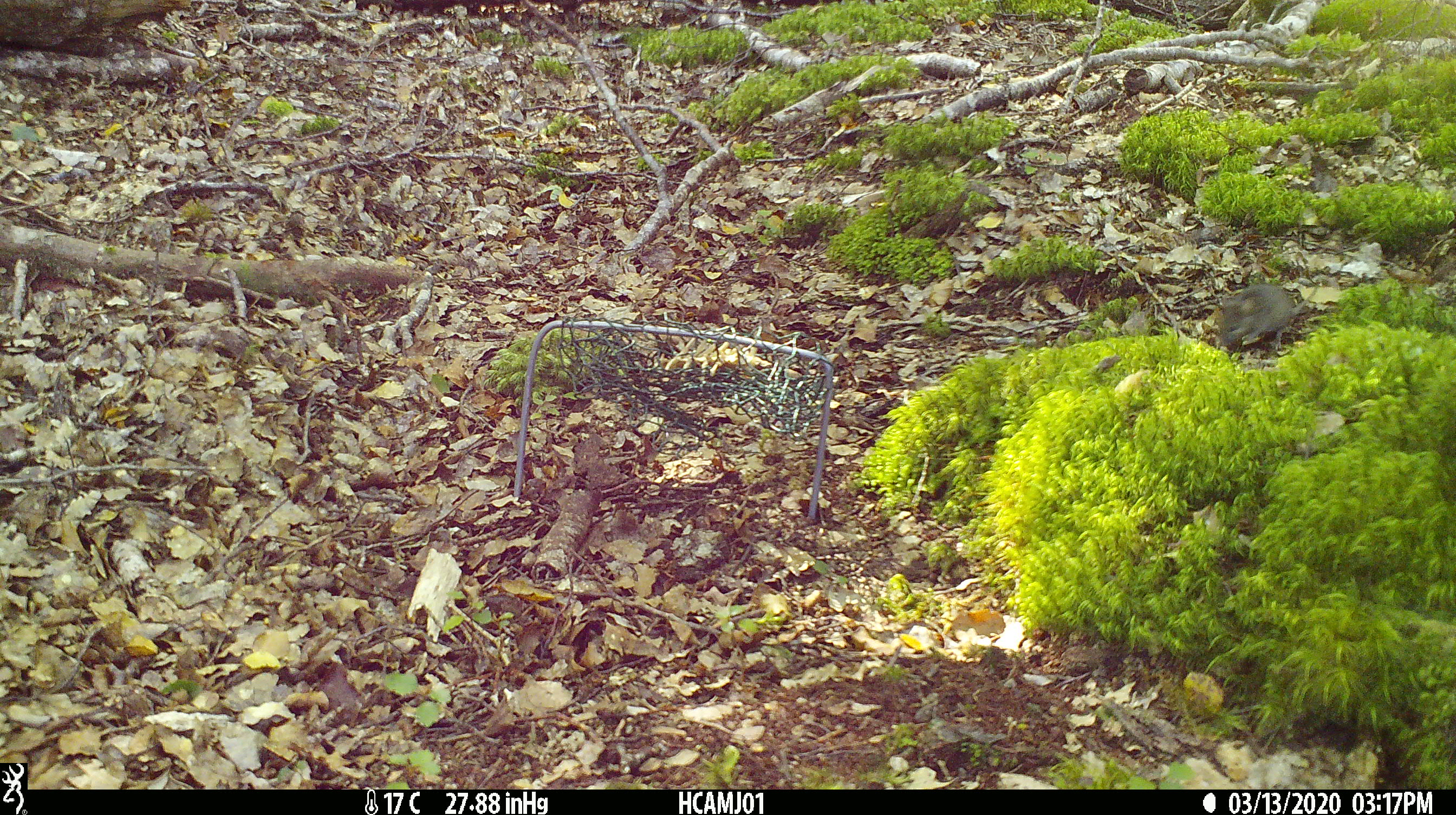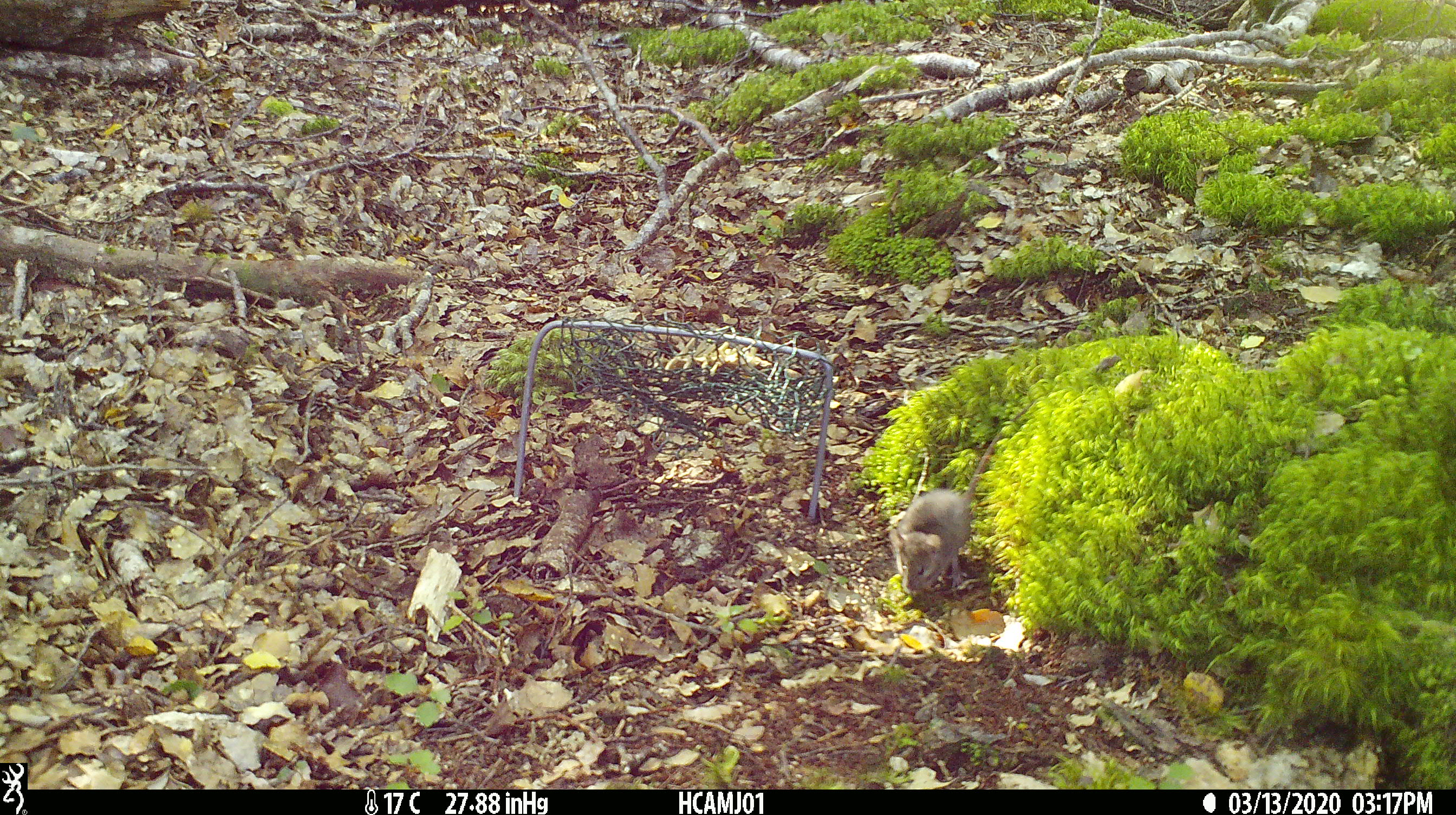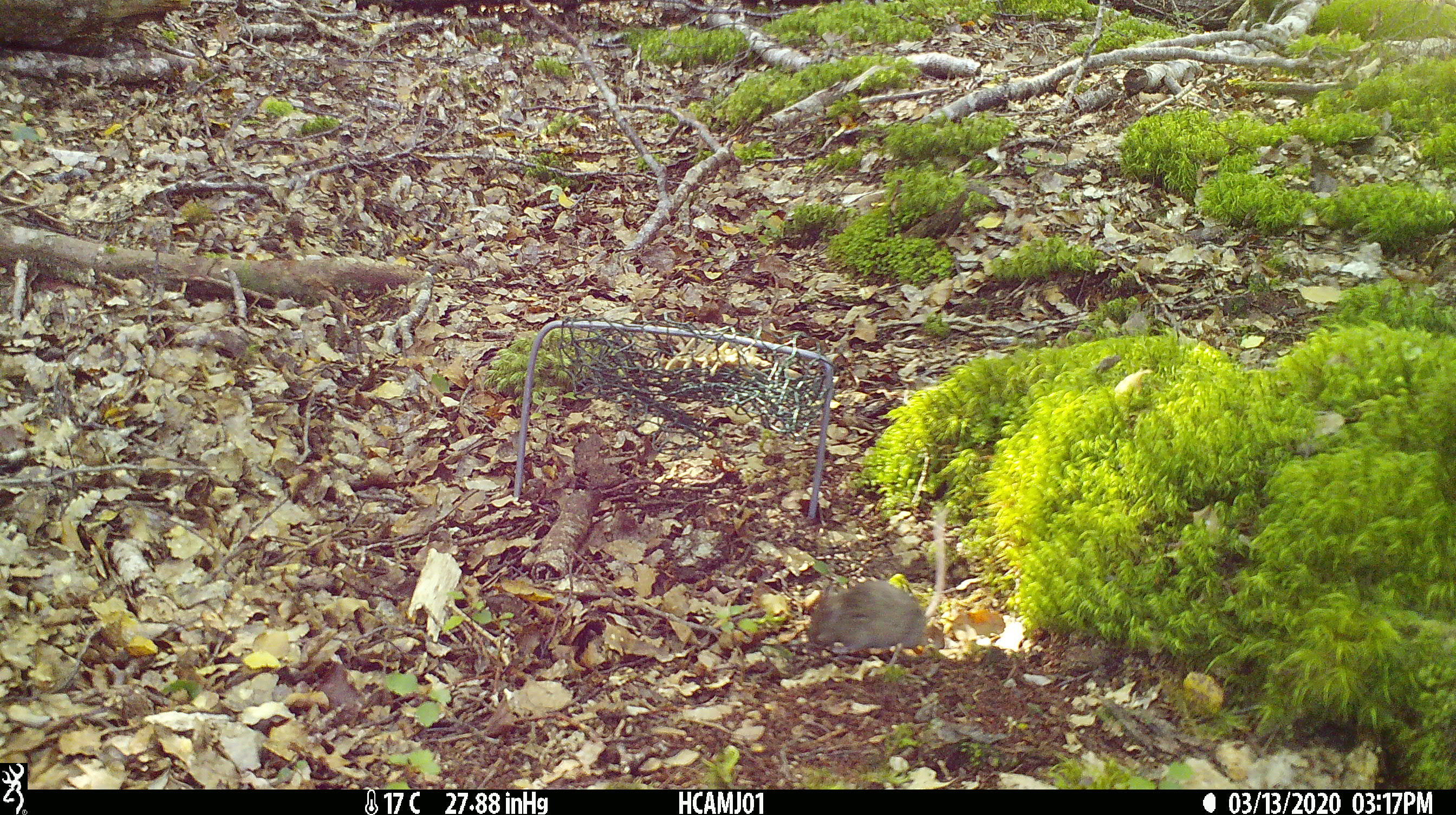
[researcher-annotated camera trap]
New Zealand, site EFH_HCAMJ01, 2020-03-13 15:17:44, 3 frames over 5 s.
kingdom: Animalia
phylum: Chordata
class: Mammalia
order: Rodentia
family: Muridae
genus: Mus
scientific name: Mus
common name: mouse